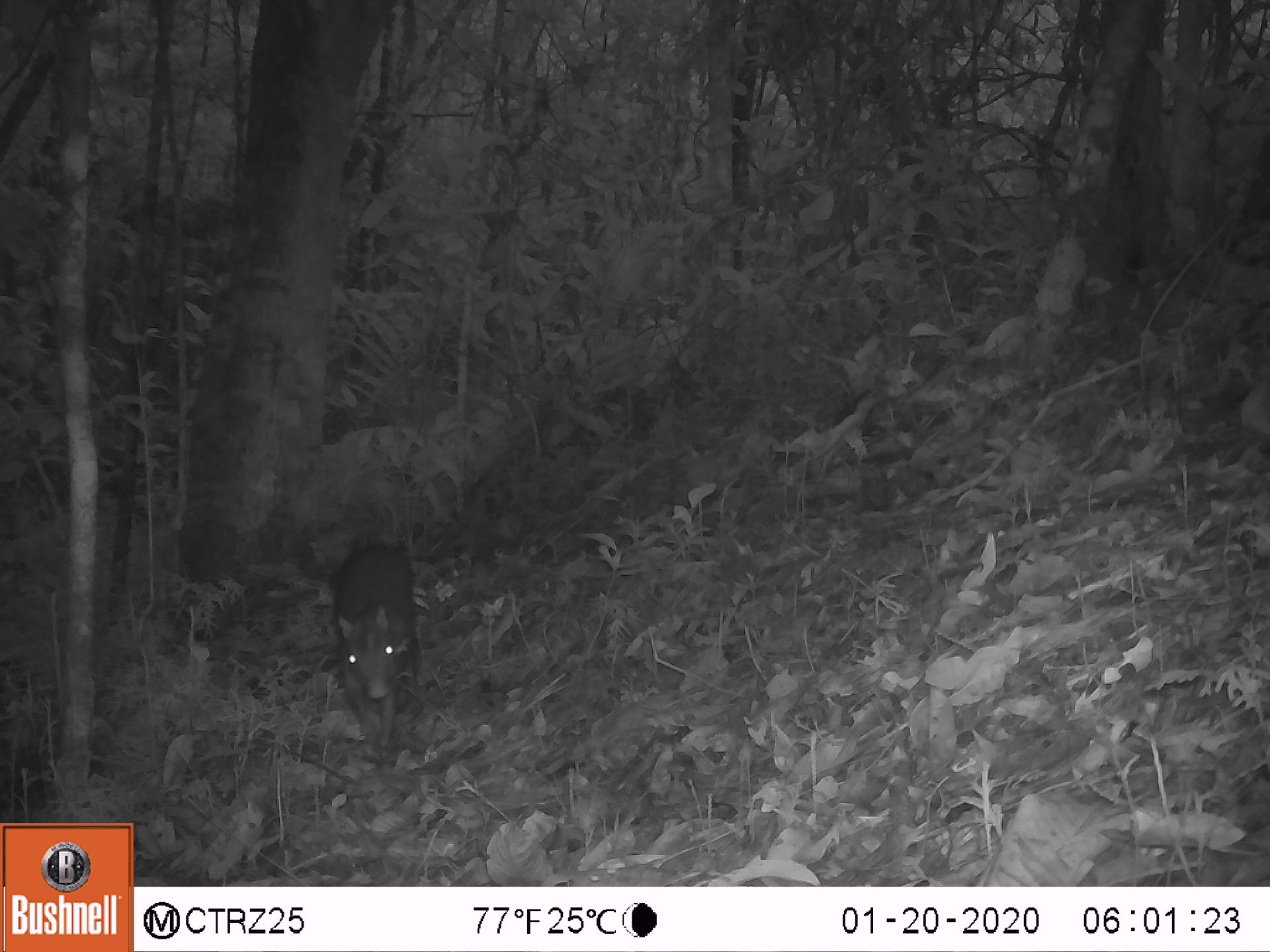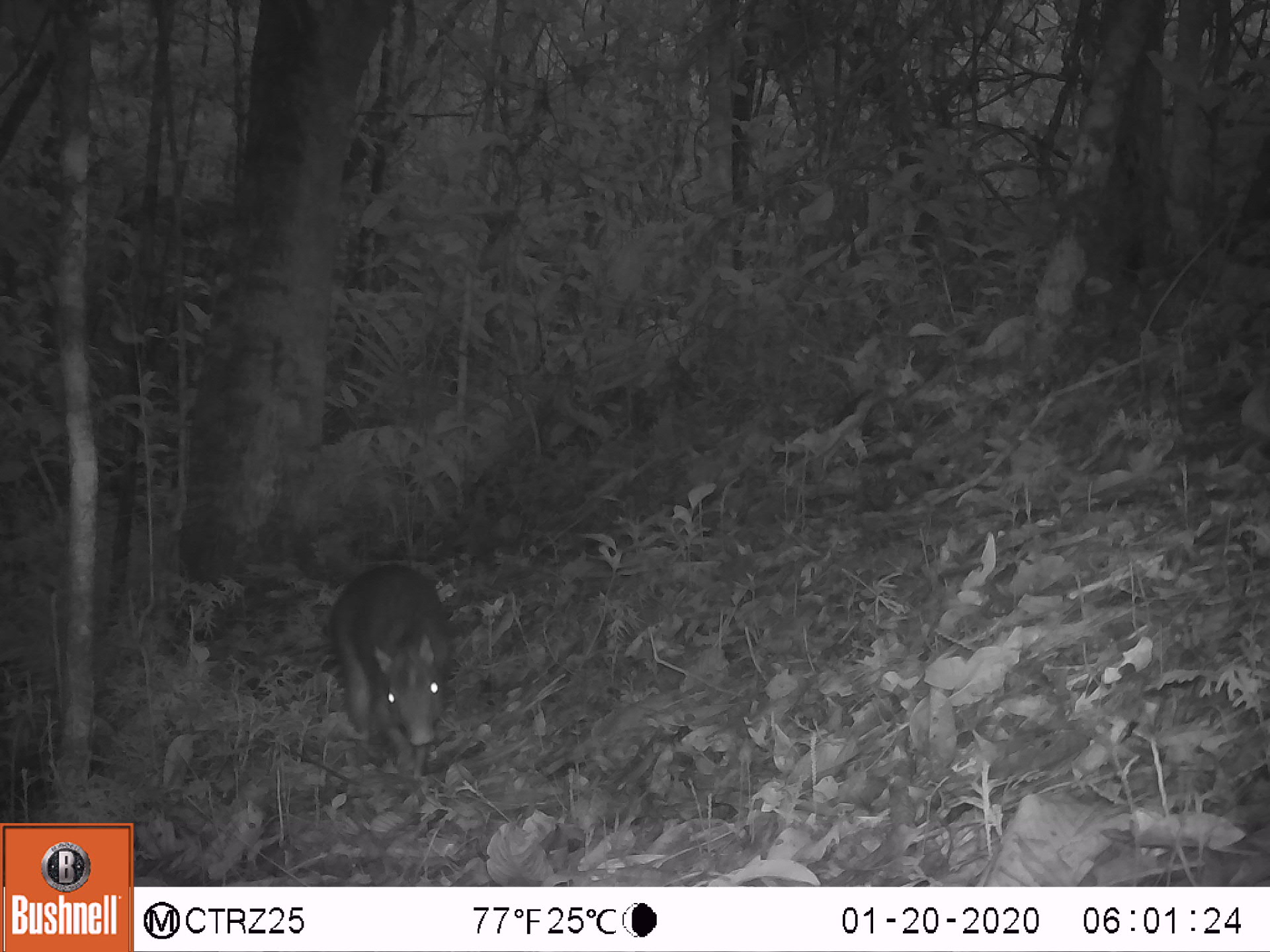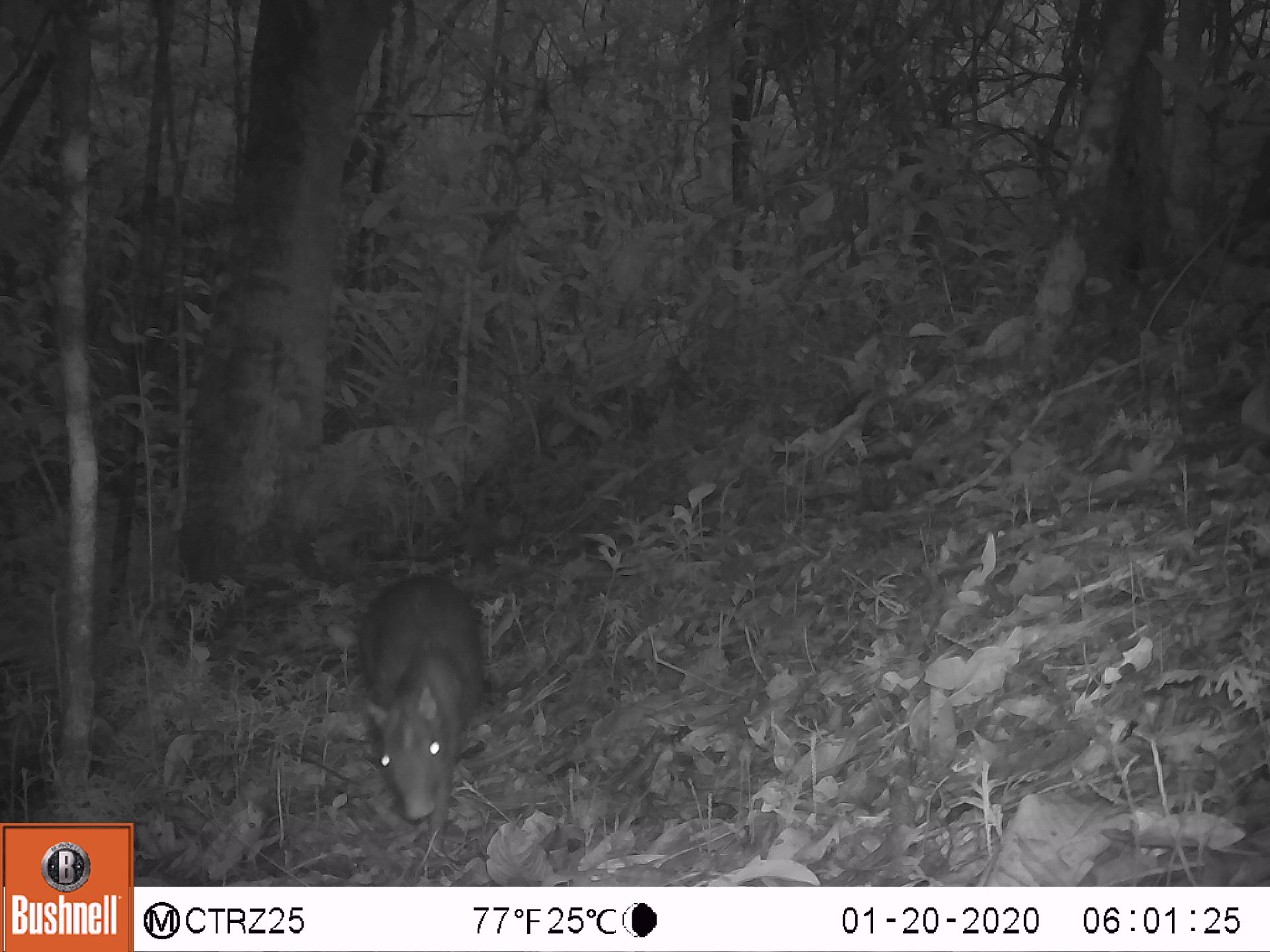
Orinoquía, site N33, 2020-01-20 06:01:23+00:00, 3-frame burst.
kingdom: Animalia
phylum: Chordata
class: Mammalia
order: Rodentia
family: Dasyproctidae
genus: Dasyprocta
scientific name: Dasyprocta fuliginosa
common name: black agouti